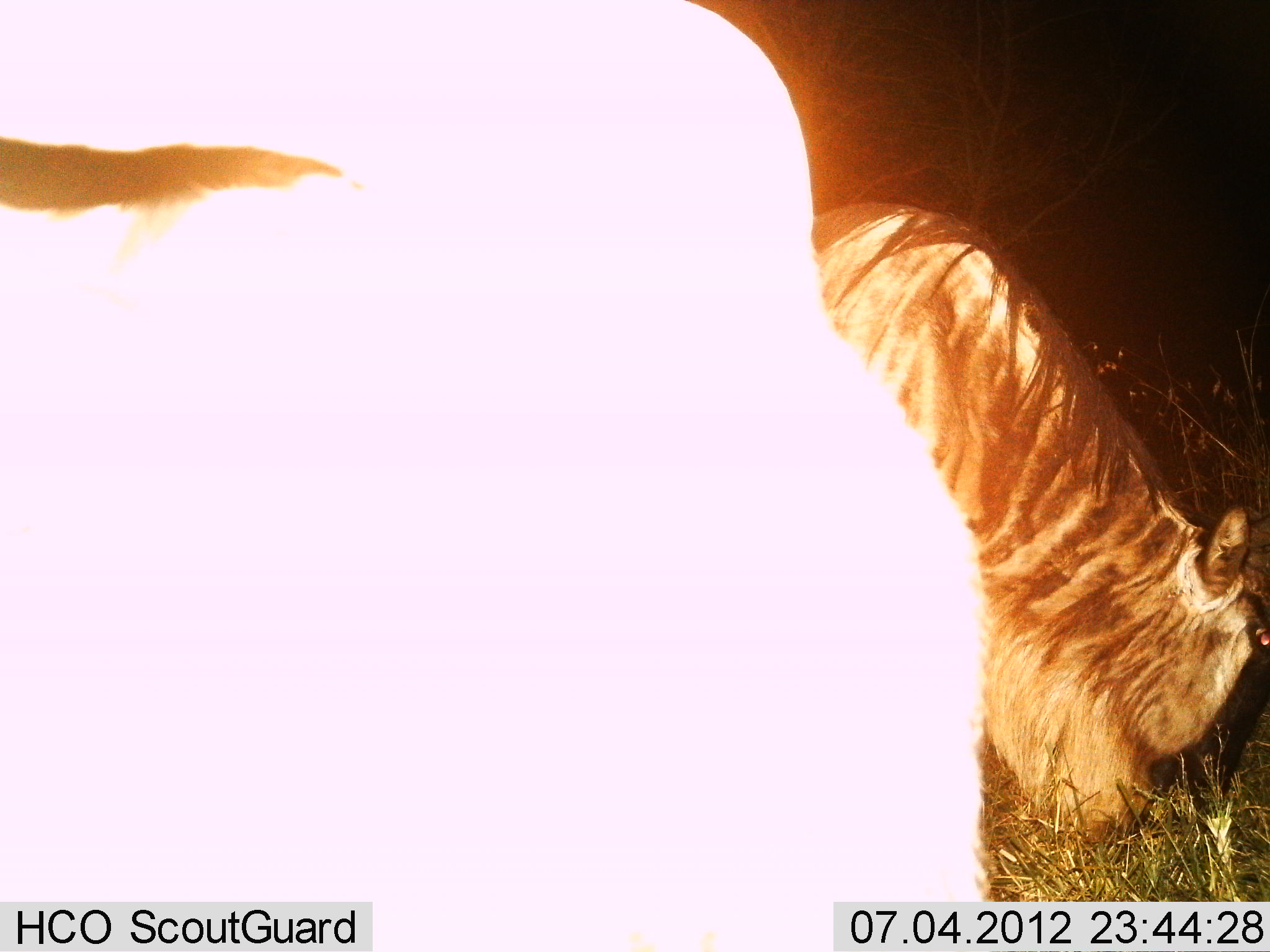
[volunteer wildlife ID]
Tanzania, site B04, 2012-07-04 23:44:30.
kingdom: Animalia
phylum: Chordata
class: Mammalia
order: Artiodactyla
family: Bovidae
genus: Connochaetes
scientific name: Connochaetes taurinus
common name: blue wildebeest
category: wildebeest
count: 2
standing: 20%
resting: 0%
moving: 0%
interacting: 0%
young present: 0%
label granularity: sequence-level